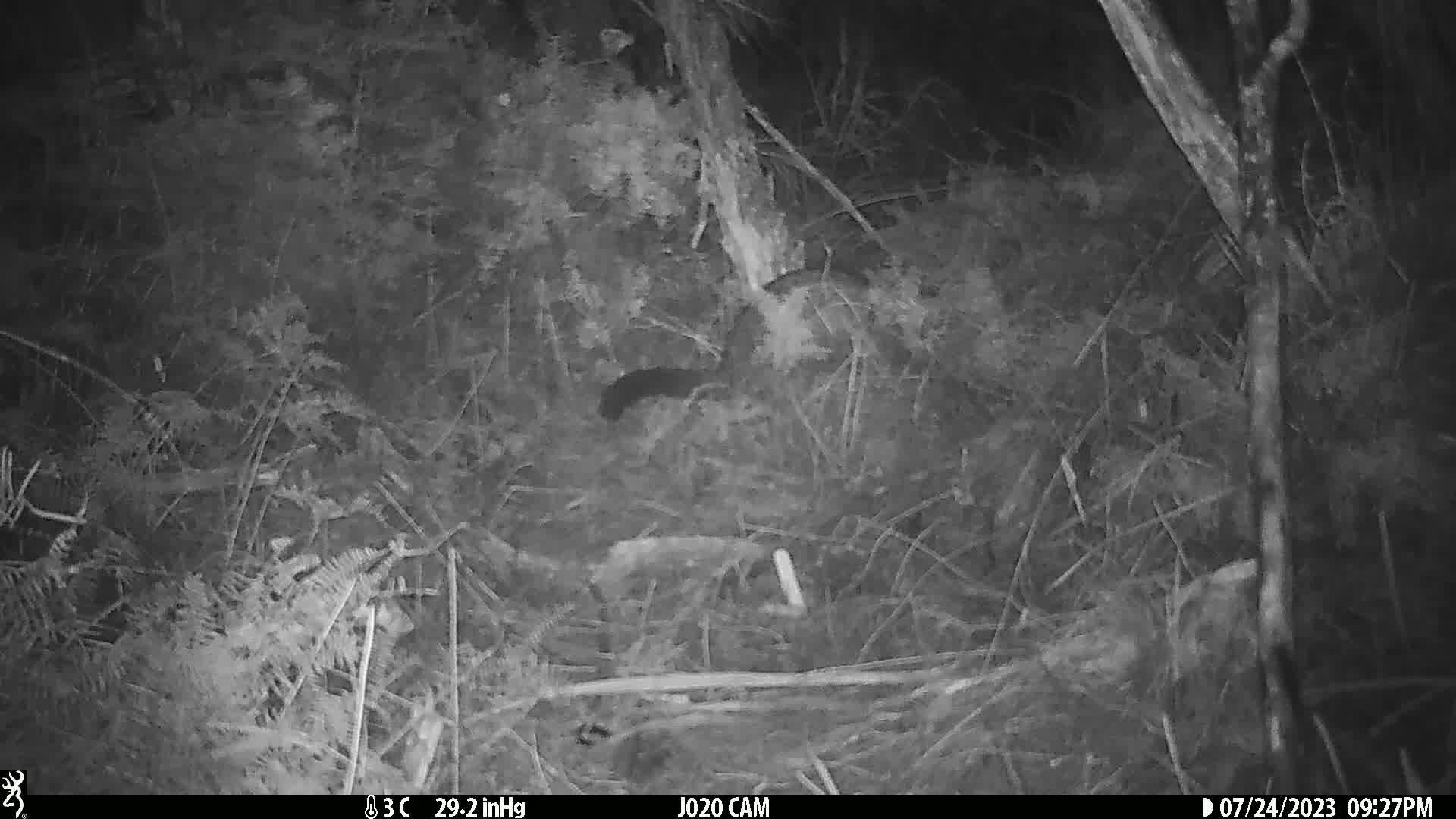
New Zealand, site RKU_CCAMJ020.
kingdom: Animalia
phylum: Chordata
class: Mammalia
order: Diprotodontia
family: Phalangeridae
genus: Trichosurus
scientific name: Trichosurus vulpecula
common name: common brushtail possum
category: possum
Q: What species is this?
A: Possum (common brushtail possum) (Trichosurus vulpecula).